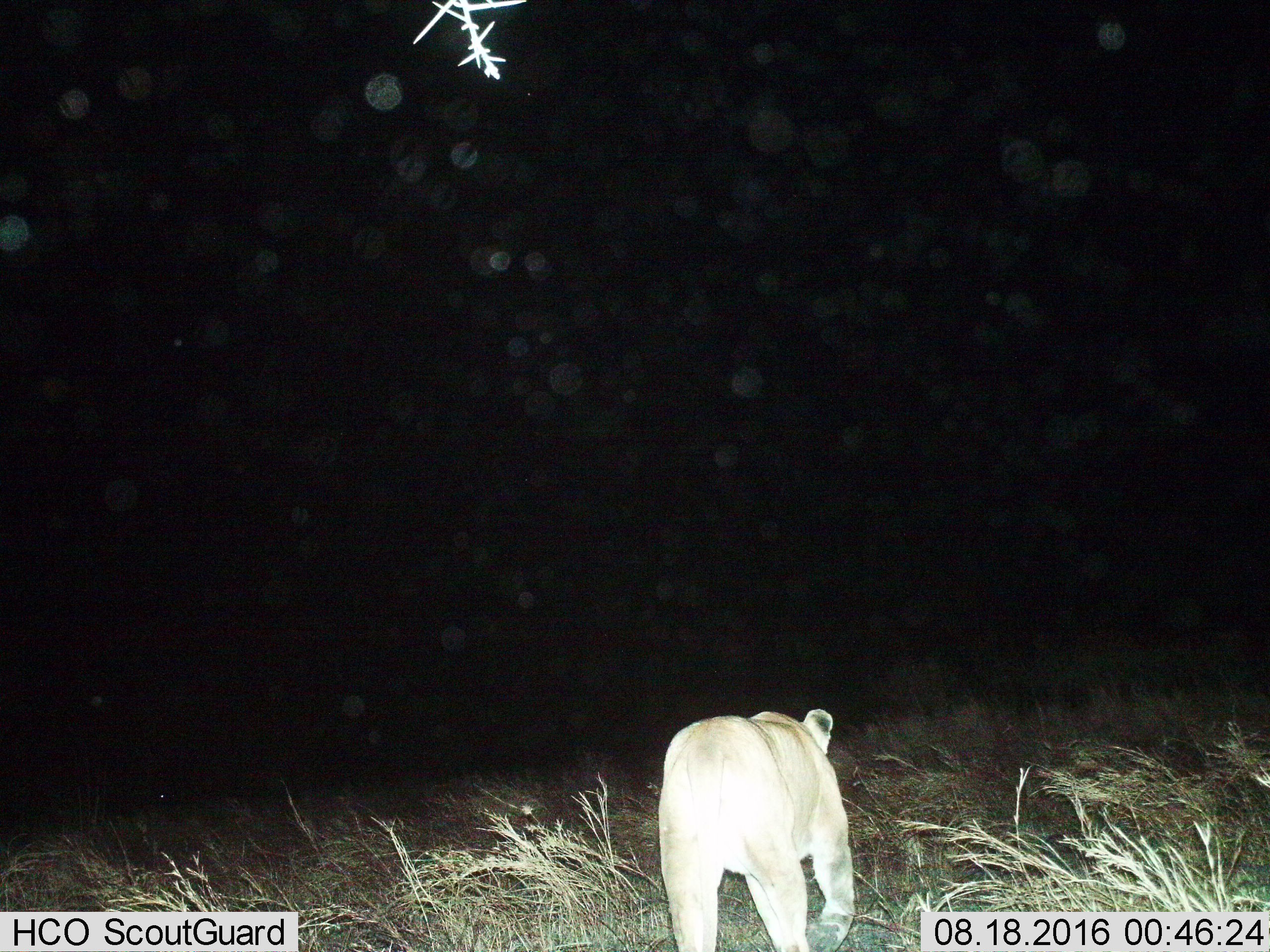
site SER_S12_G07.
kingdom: Animalia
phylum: Chordata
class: Mammalia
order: Carnivora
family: Felidae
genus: Panthera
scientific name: Panthera leo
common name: lion female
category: lionfemale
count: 1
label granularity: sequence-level